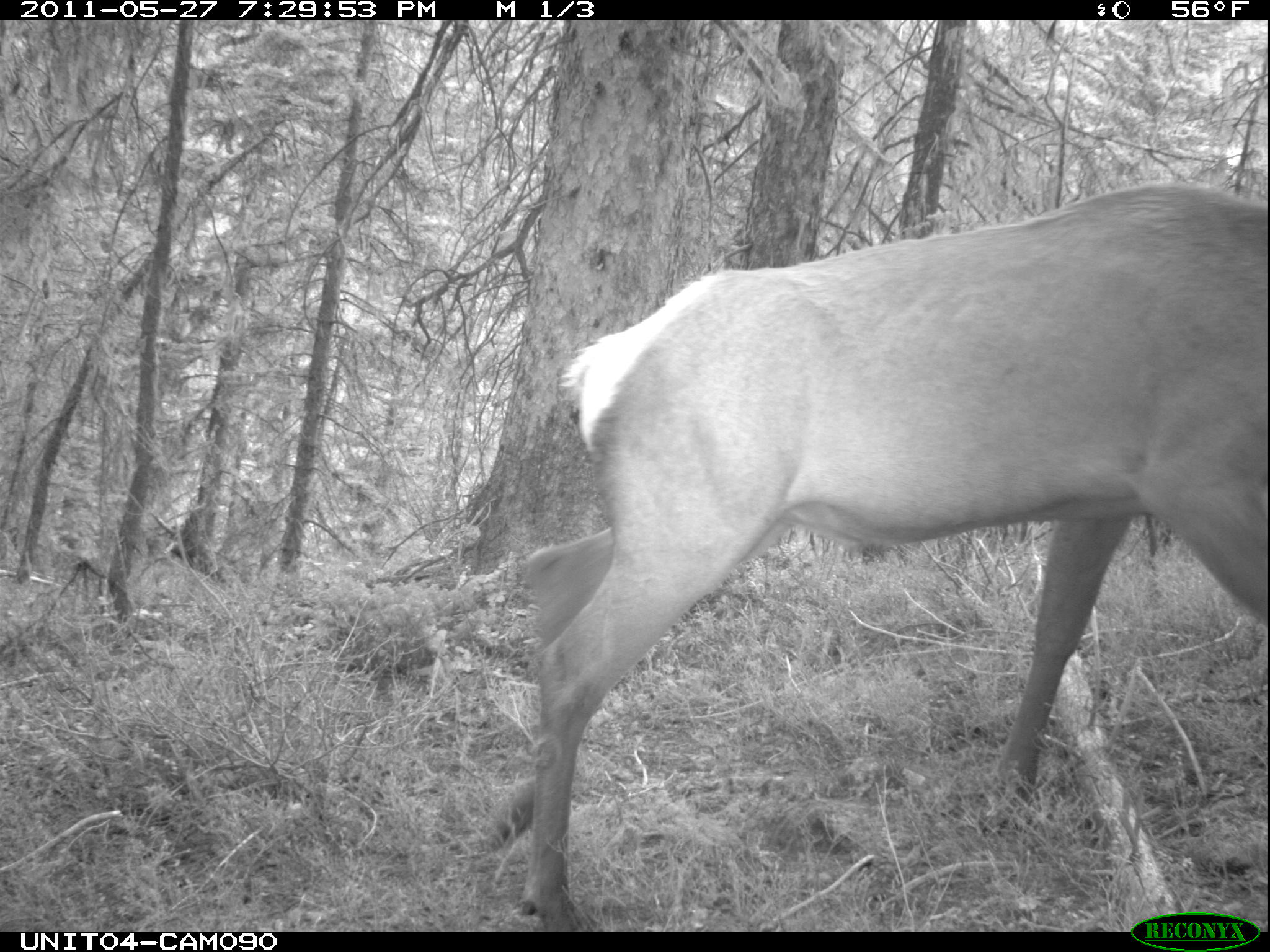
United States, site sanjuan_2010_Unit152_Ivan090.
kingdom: Animalia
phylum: Chordata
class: Mammalia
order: Artiodactyla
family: Cervidae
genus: Cervus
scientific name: Cervus elaphus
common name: red deer